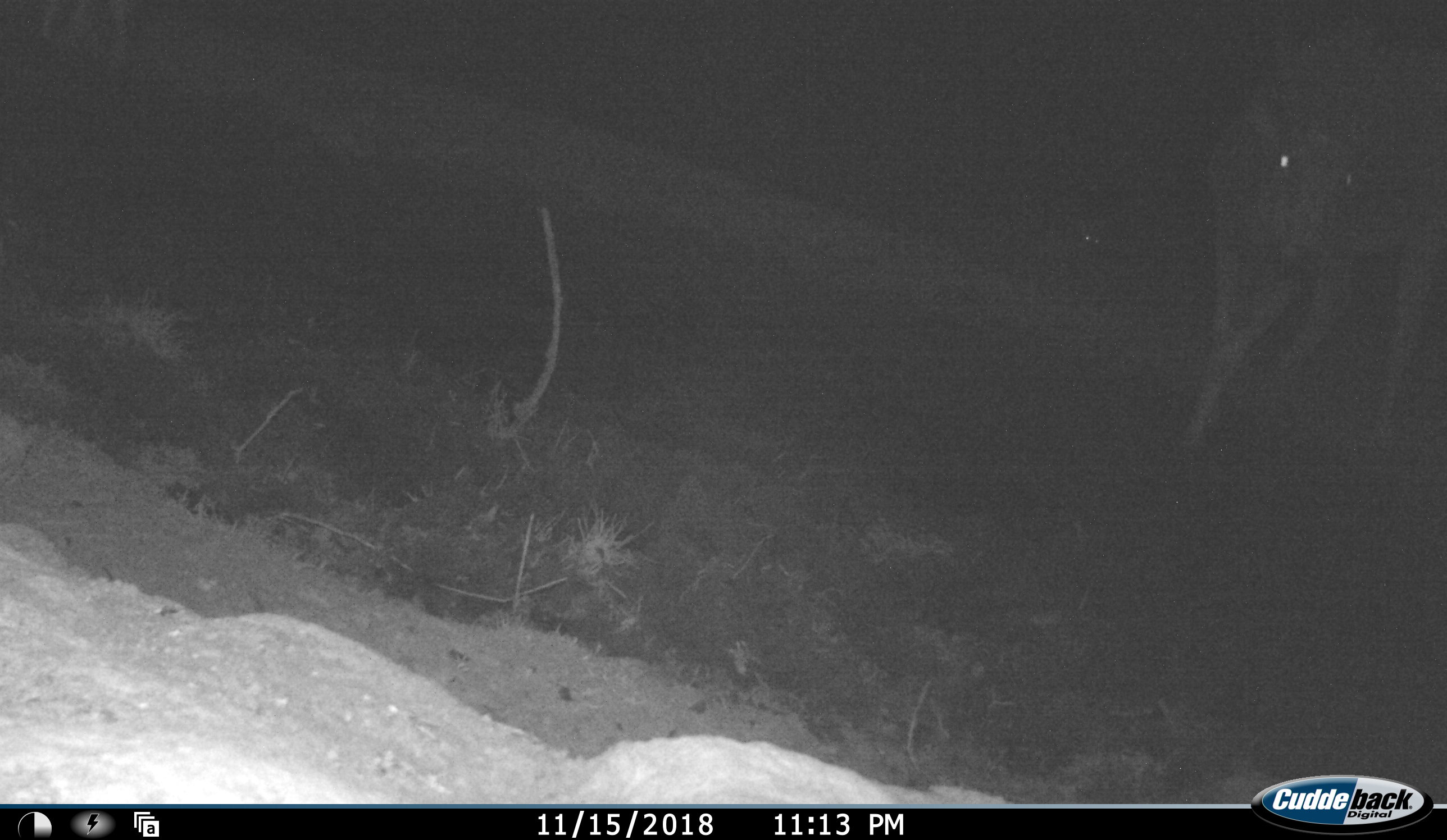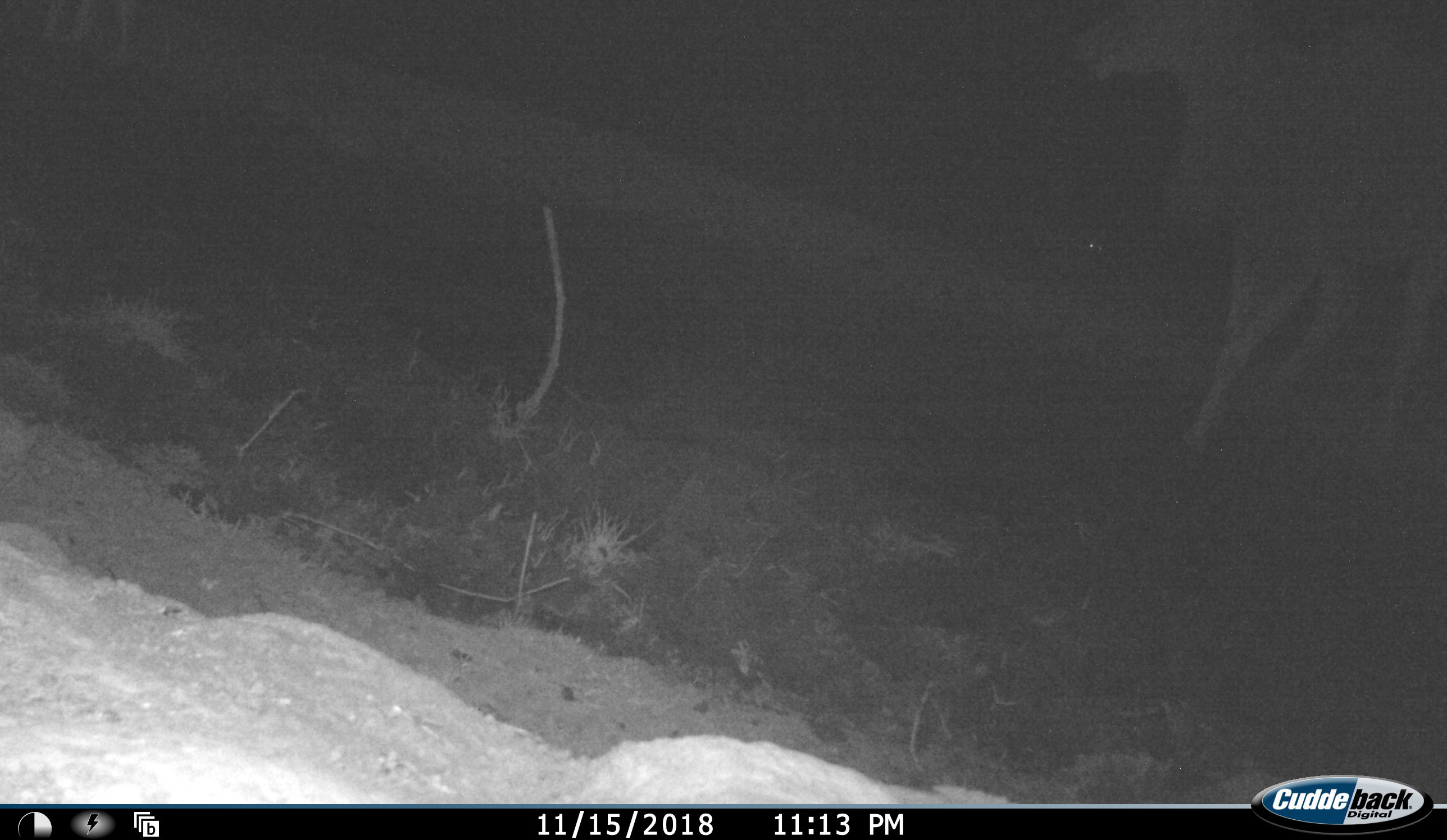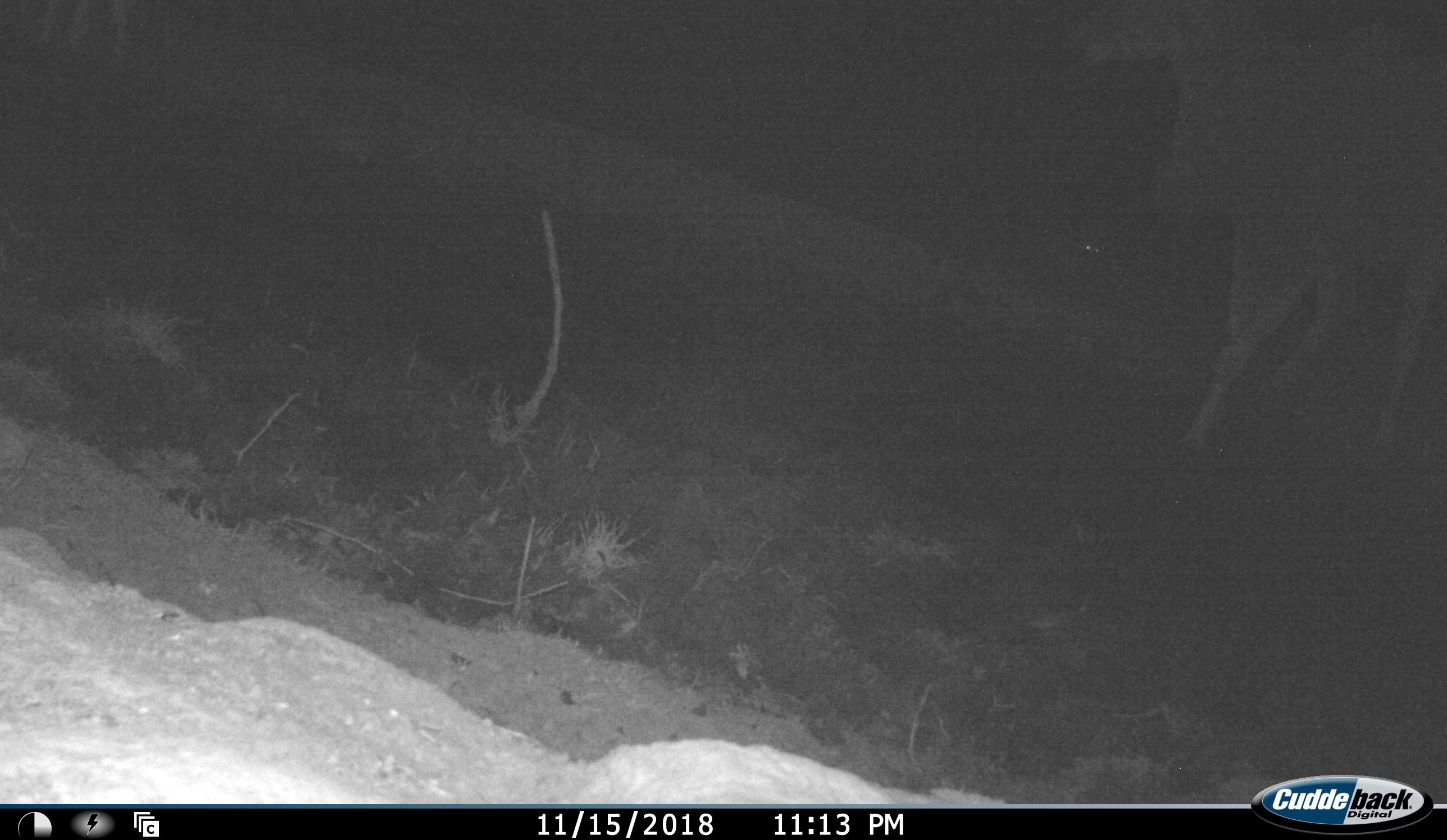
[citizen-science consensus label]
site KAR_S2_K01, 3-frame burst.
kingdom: Animalia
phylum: Chordata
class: Mammalia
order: Artiodactyla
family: Bovidae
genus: Tragelaphus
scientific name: Tragelaphus oryx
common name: eland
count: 1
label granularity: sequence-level